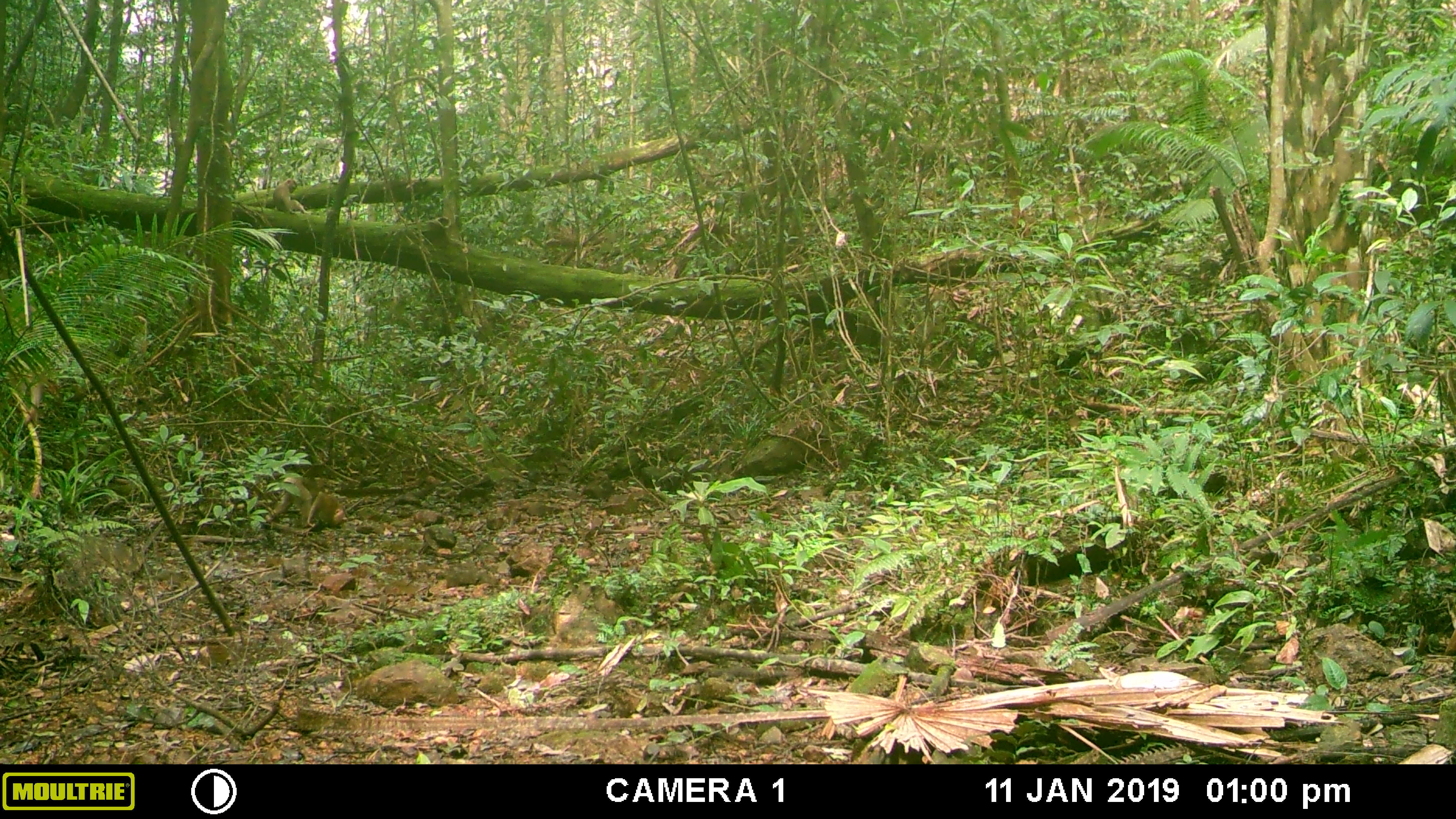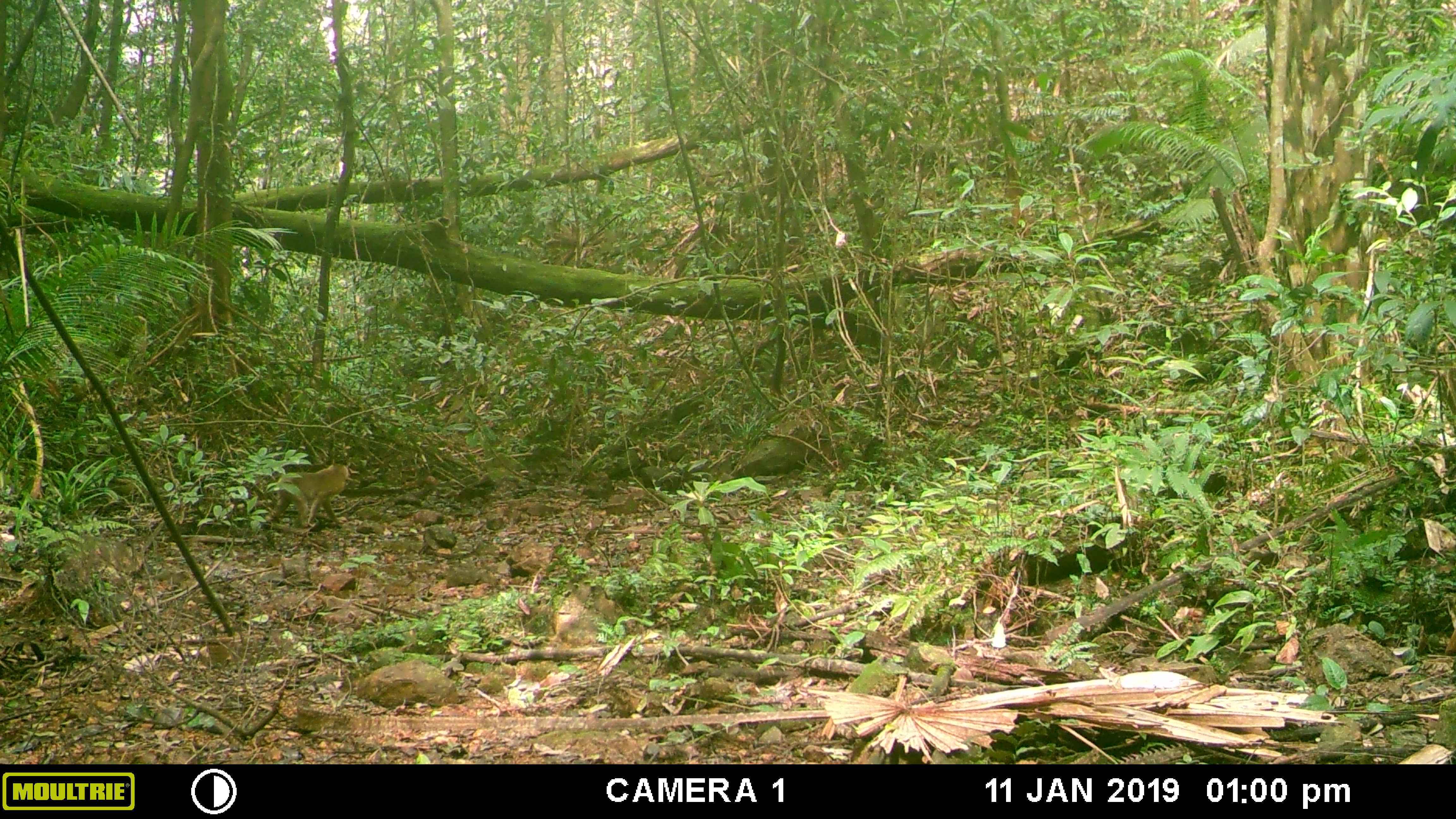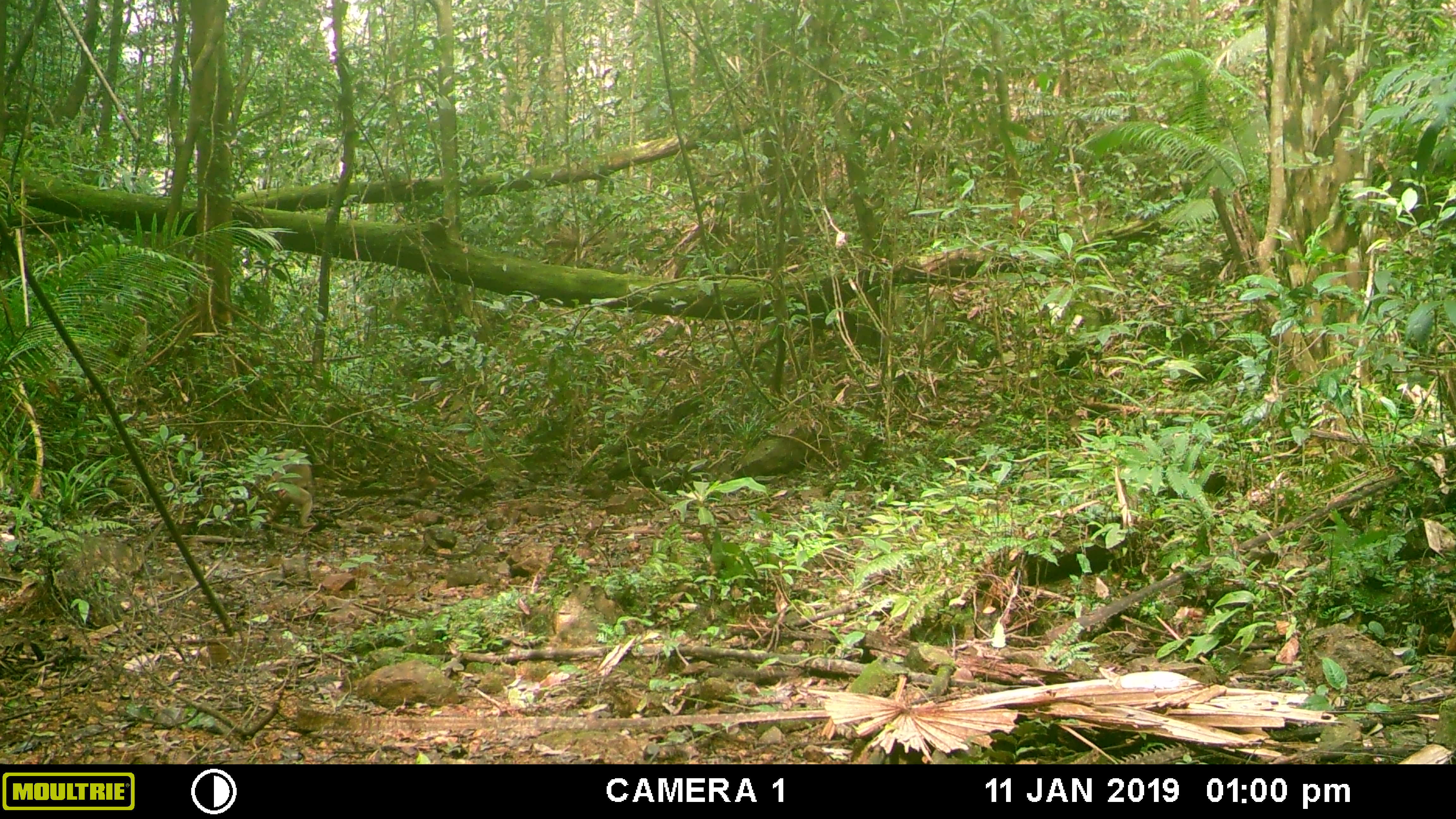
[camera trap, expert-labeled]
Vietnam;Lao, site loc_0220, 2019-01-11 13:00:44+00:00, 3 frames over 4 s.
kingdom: Animalia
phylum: Chordata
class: Mammalia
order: Primates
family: Cercopithecidae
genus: Macaca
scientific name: Macaca nemestrina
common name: pig-tailed macaque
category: pig tailed macaque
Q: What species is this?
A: Pig tailed macaque (pig-tailed macaque) (Macaca nemestrina).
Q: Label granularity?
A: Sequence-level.